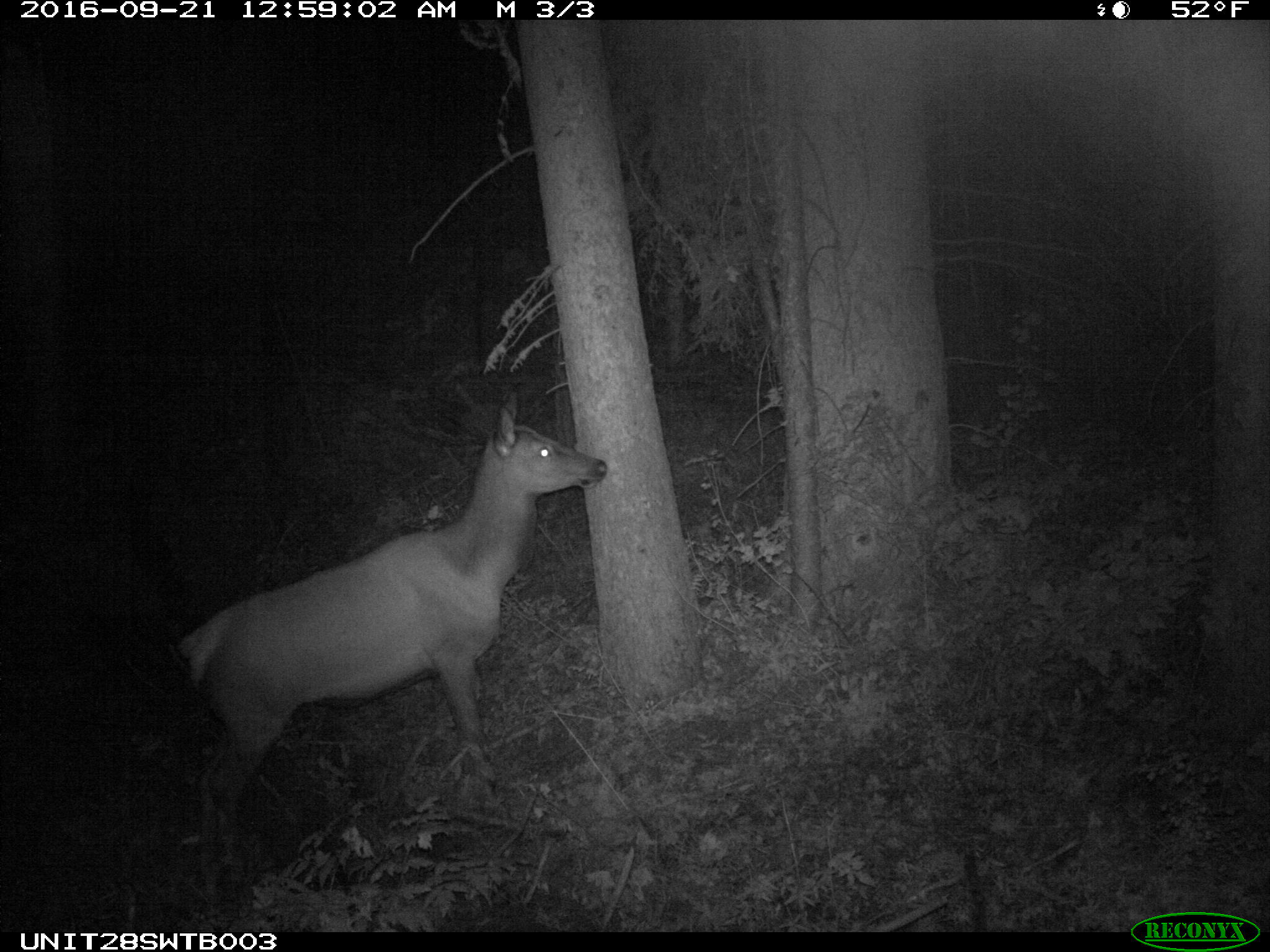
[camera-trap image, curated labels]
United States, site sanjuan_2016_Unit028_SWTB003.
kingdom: Animalia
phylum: Chordata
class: Mammalia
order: Artiodactyla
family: Cervidae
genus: Cervus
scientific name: Cervus elaphus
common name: red deer